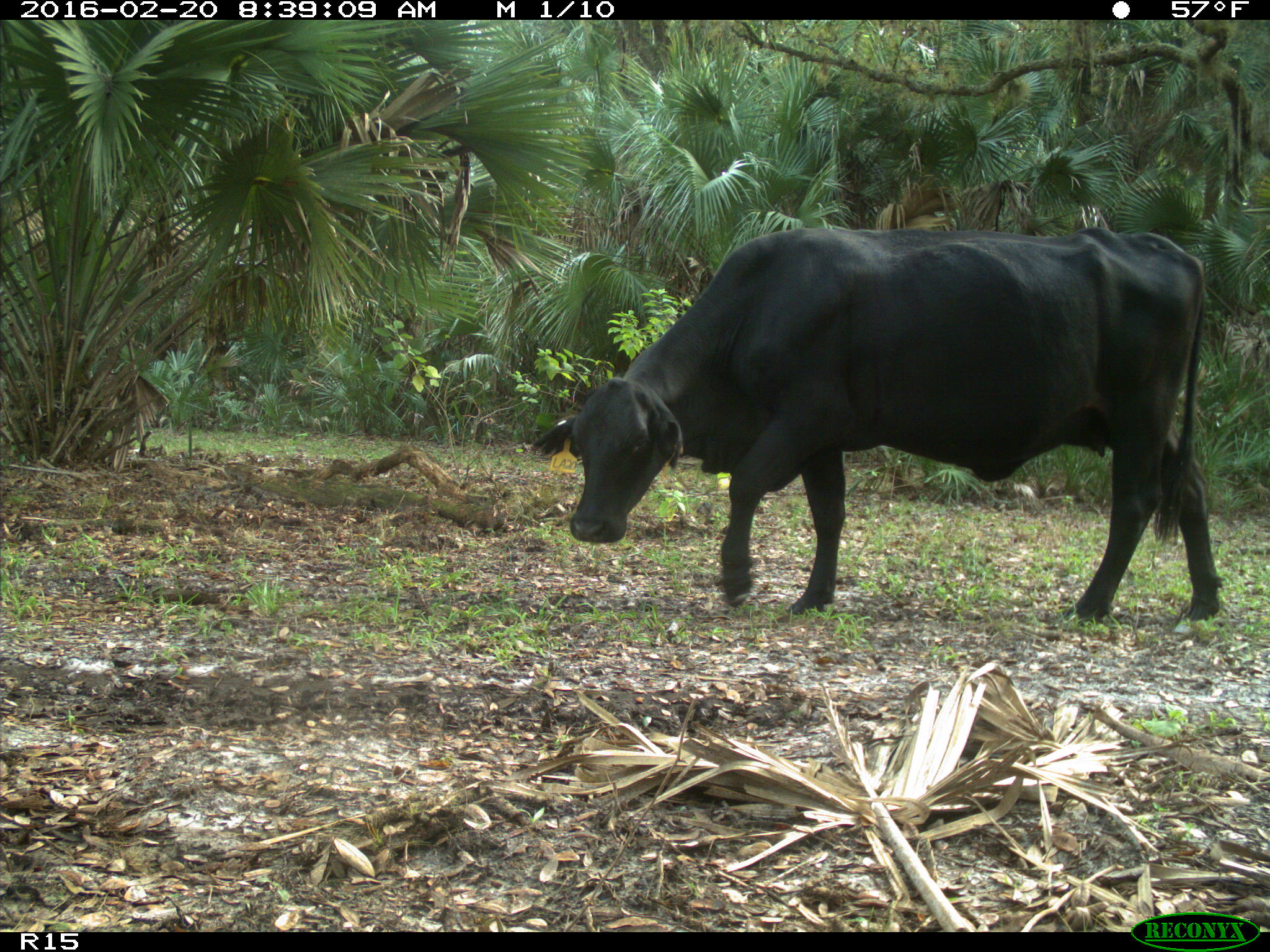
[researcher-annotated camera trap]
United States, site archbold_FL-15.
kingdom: Animalia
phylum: Chordata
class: Mammalia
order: Artiodactyla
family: Bovidae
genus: Bos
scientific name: Bos taurus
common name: domestic cow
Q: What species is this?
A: Bos taurus (domestic cow).